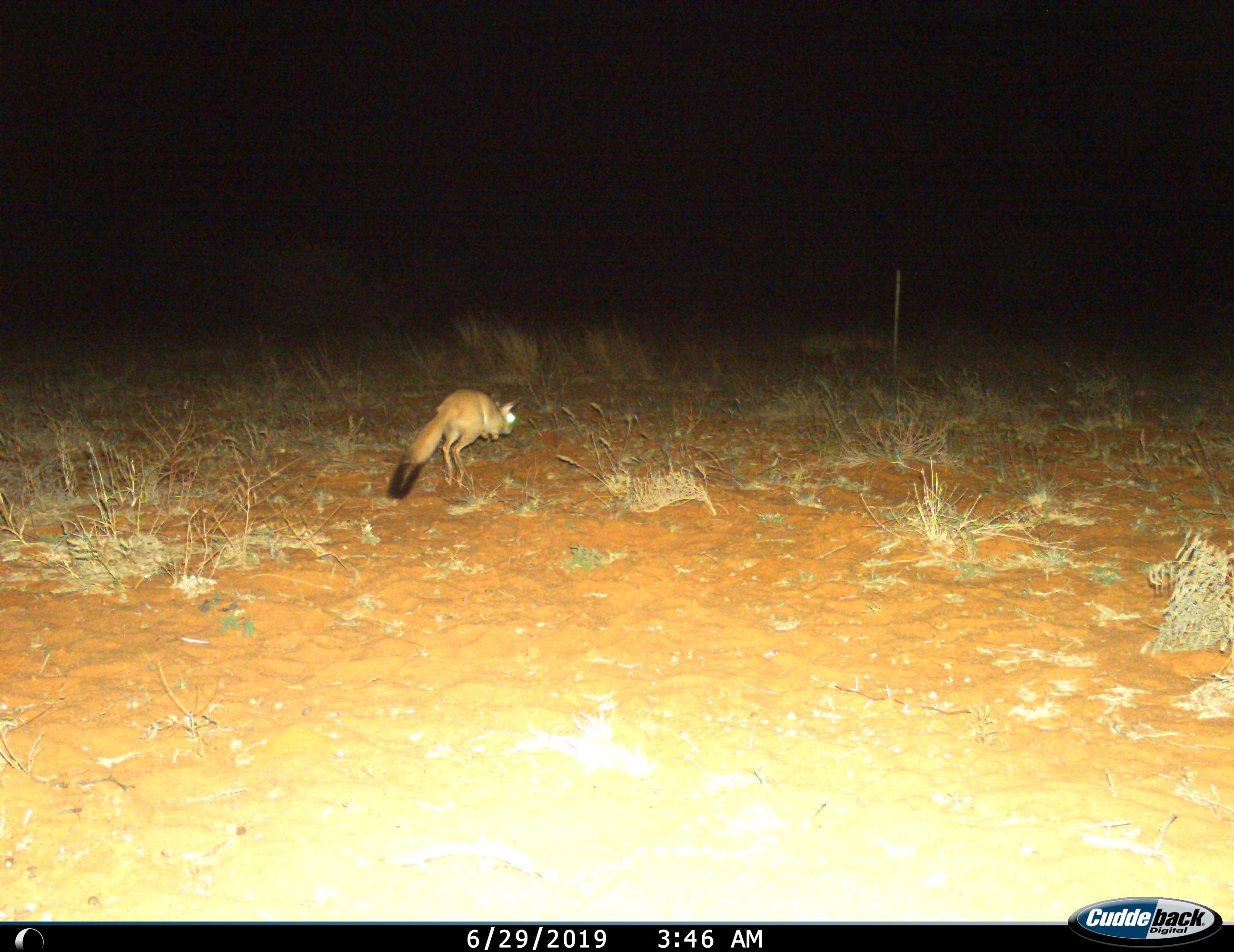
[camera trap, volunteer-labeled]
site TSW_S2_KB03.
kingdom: Animalia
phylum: Chordata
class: Mammalia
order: Rodentia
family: Pedetidae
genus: Pedetes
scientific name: Pedetes capensis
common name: springhare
Springhare (Pedetes capensis), count 1. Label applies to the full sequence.